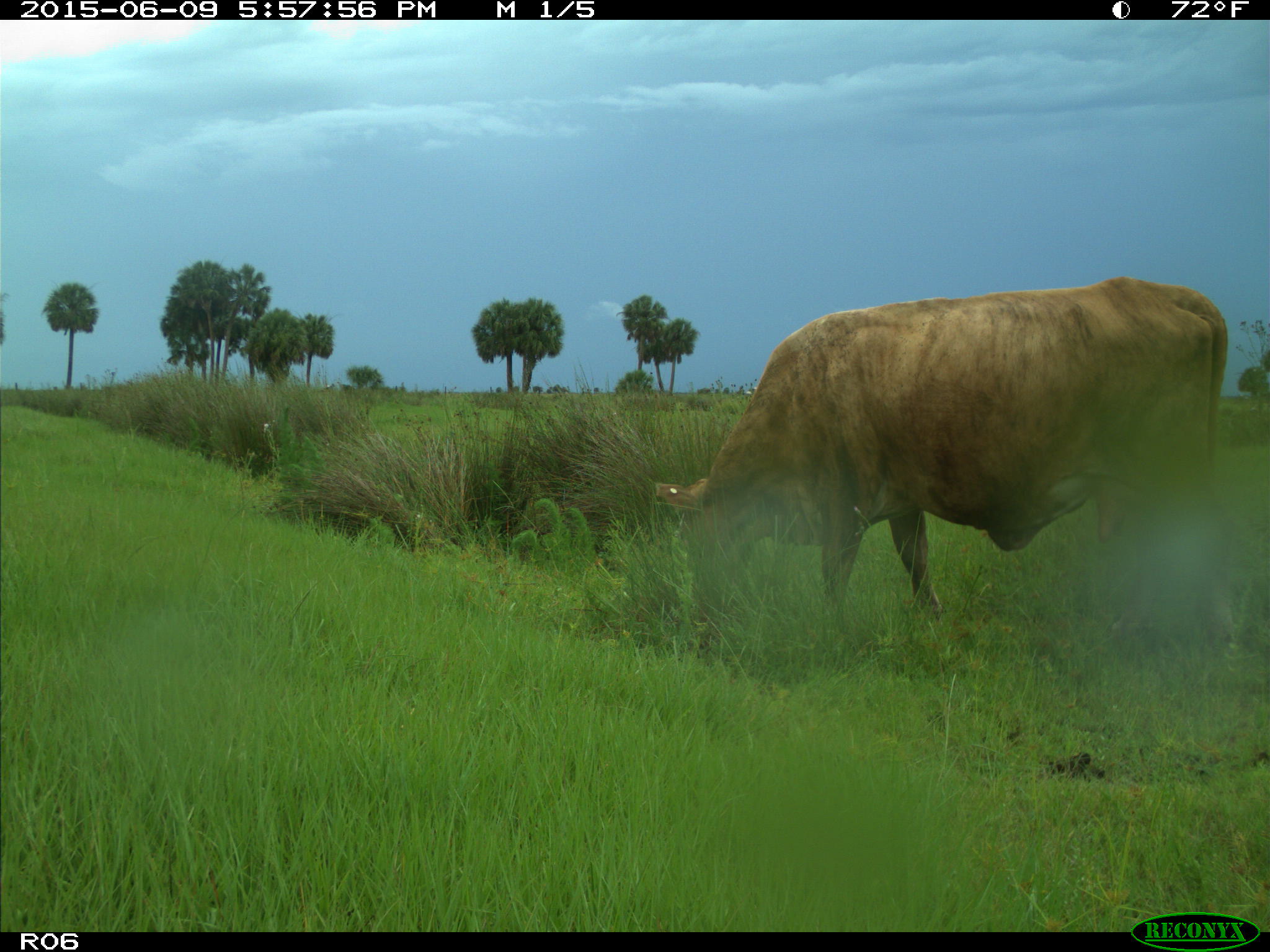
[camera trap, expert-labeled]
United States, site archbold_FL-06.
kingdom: Animalia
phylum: Chordata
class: Mammalia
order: Artiodactyla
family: Bovidae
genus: Bos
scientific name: Bos taurus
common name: domestic cow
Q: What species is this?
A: Bos taurus (domestic cow).